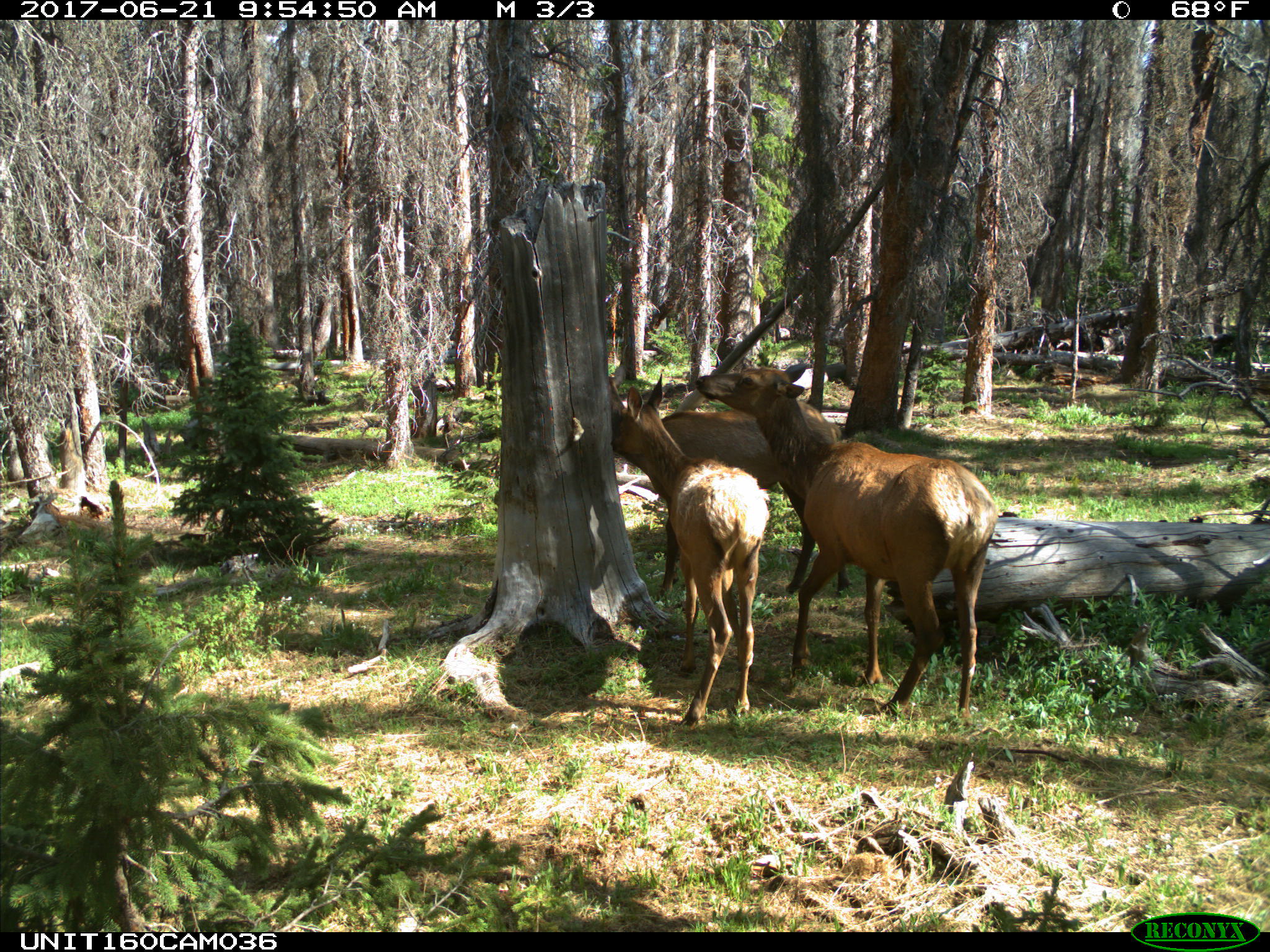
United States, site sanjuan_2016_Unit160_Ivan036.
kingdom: Animalia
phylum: Chordata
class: Mammalia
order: Artiodactyla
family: Cervidae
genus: Cervus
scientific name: Cervus elaphus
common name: red deer